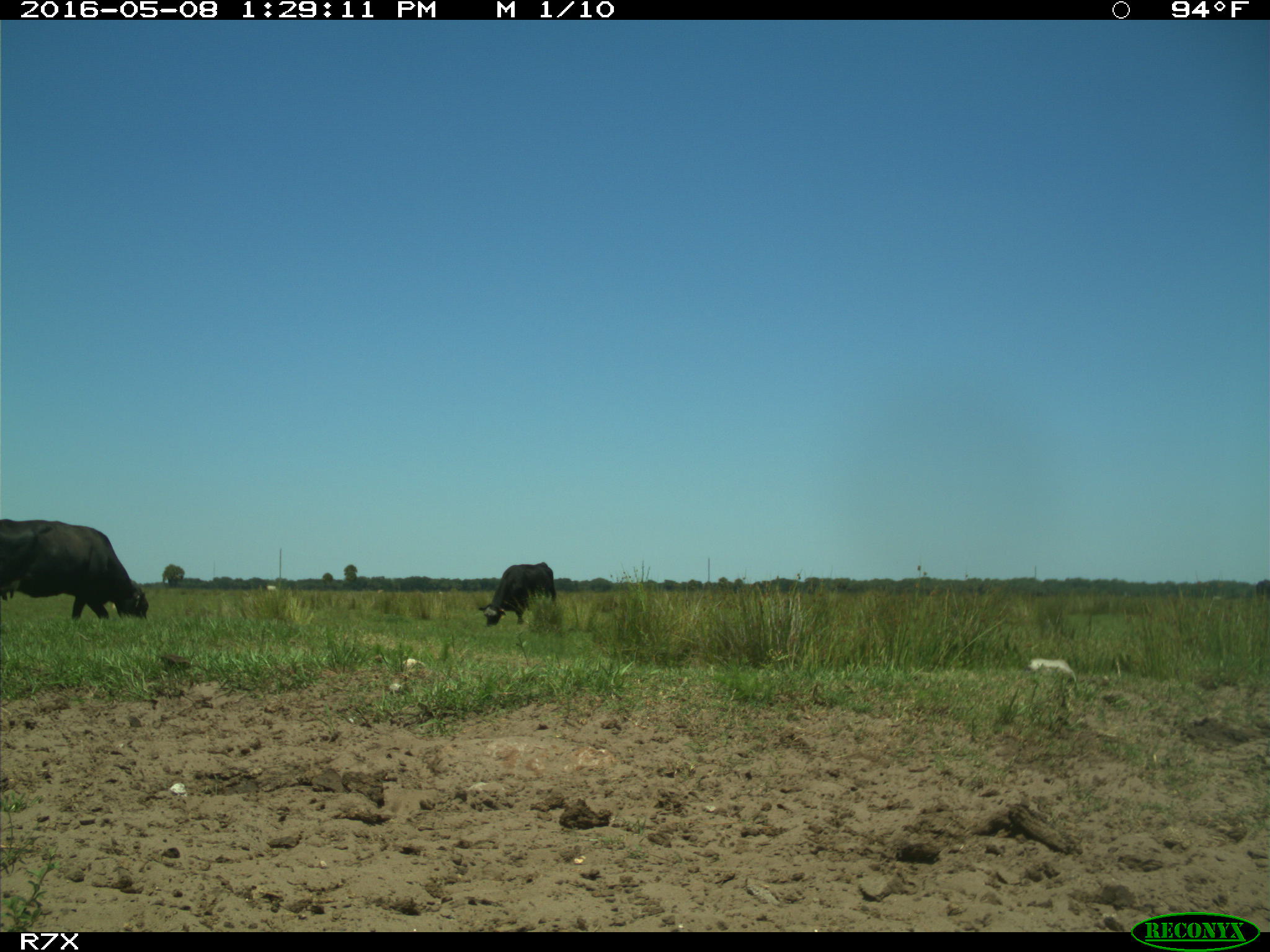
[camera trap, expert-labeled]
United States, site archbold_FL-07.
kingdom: Animalia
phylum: Chordata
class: Mammalia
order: Artiodactyla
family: Bovidae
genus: Bos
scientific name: Bos taurus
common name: domestic cow